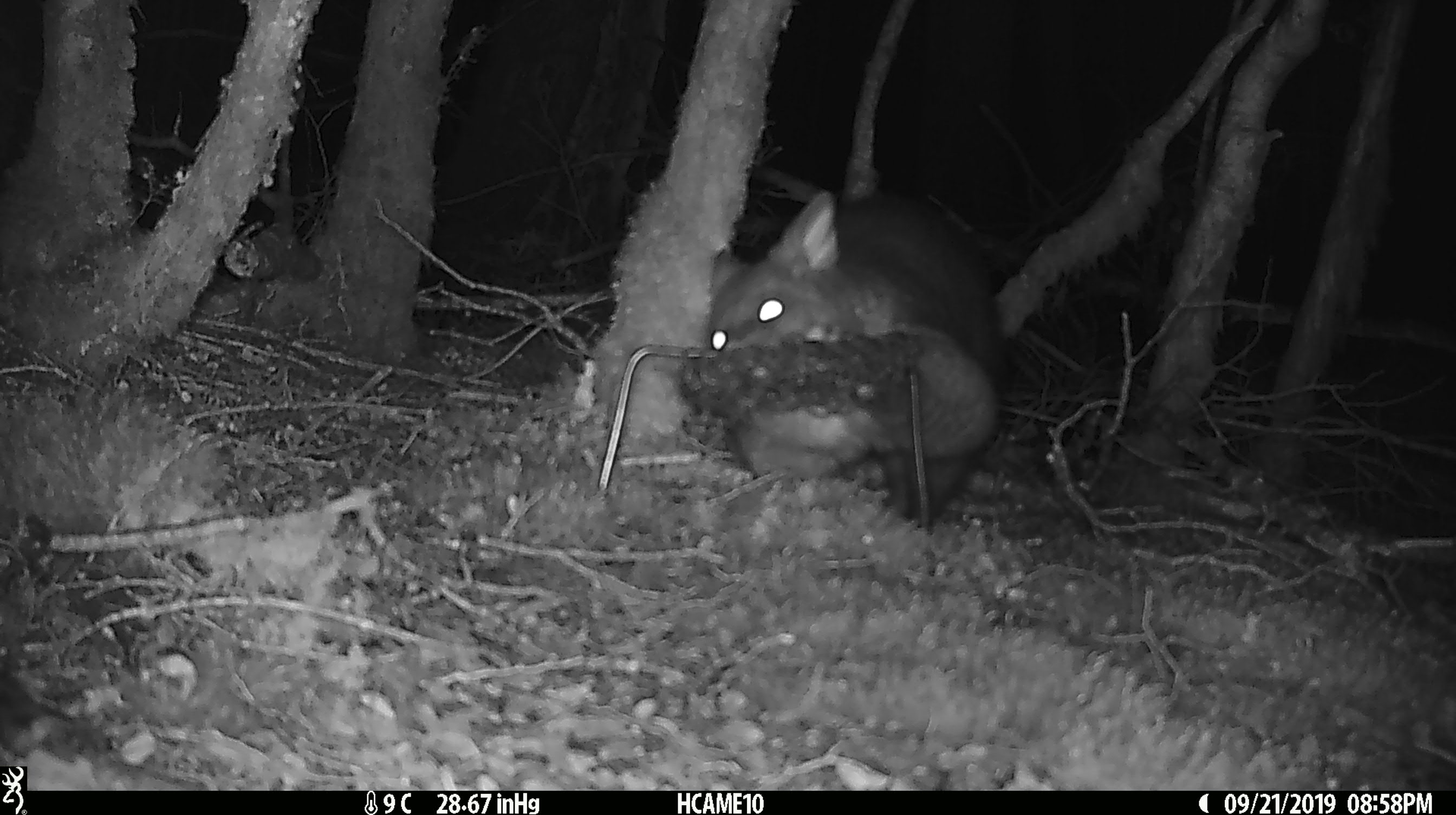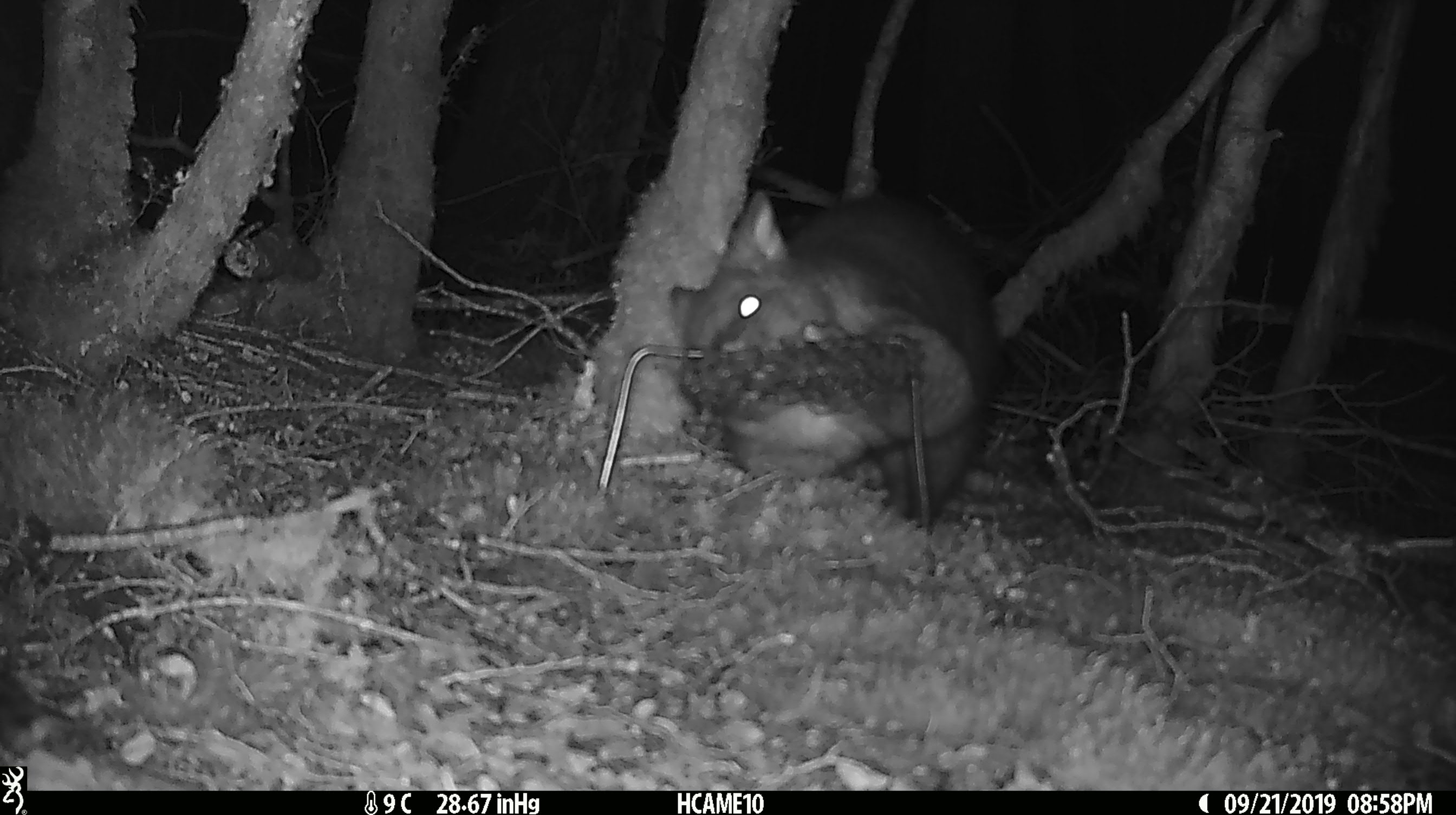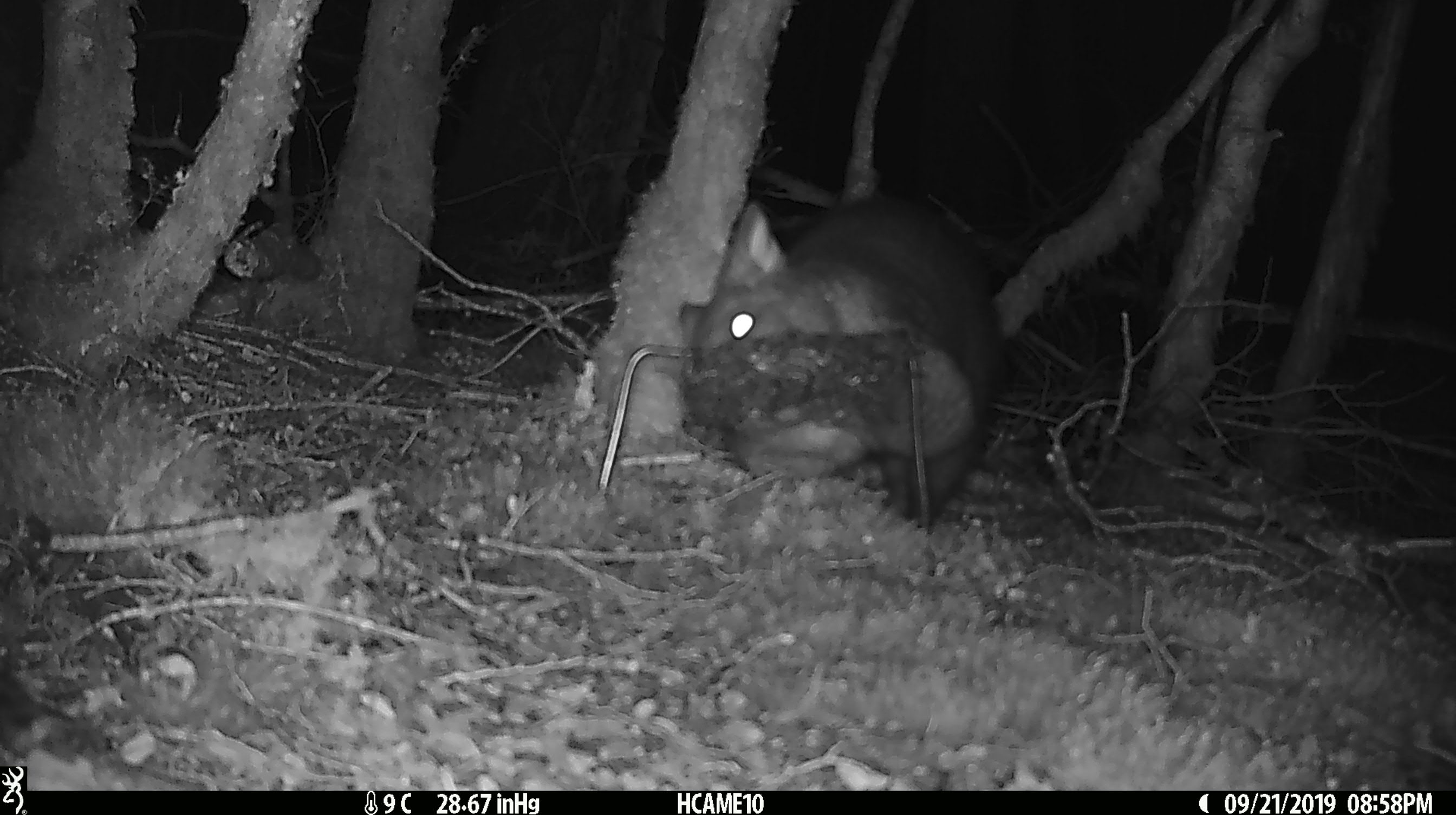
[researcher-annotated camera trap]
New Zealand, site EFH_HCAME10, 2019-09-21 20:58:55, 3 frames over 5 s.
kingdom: Animalia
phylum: Chordata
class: Mammalia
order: Diprotodontia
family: Phalangeridae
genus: Trichosurus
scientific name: Trichosurus vulpecula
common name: common brushtail possum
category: possum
Possum (common brushtail possum) (Trichosurus vulpecula).